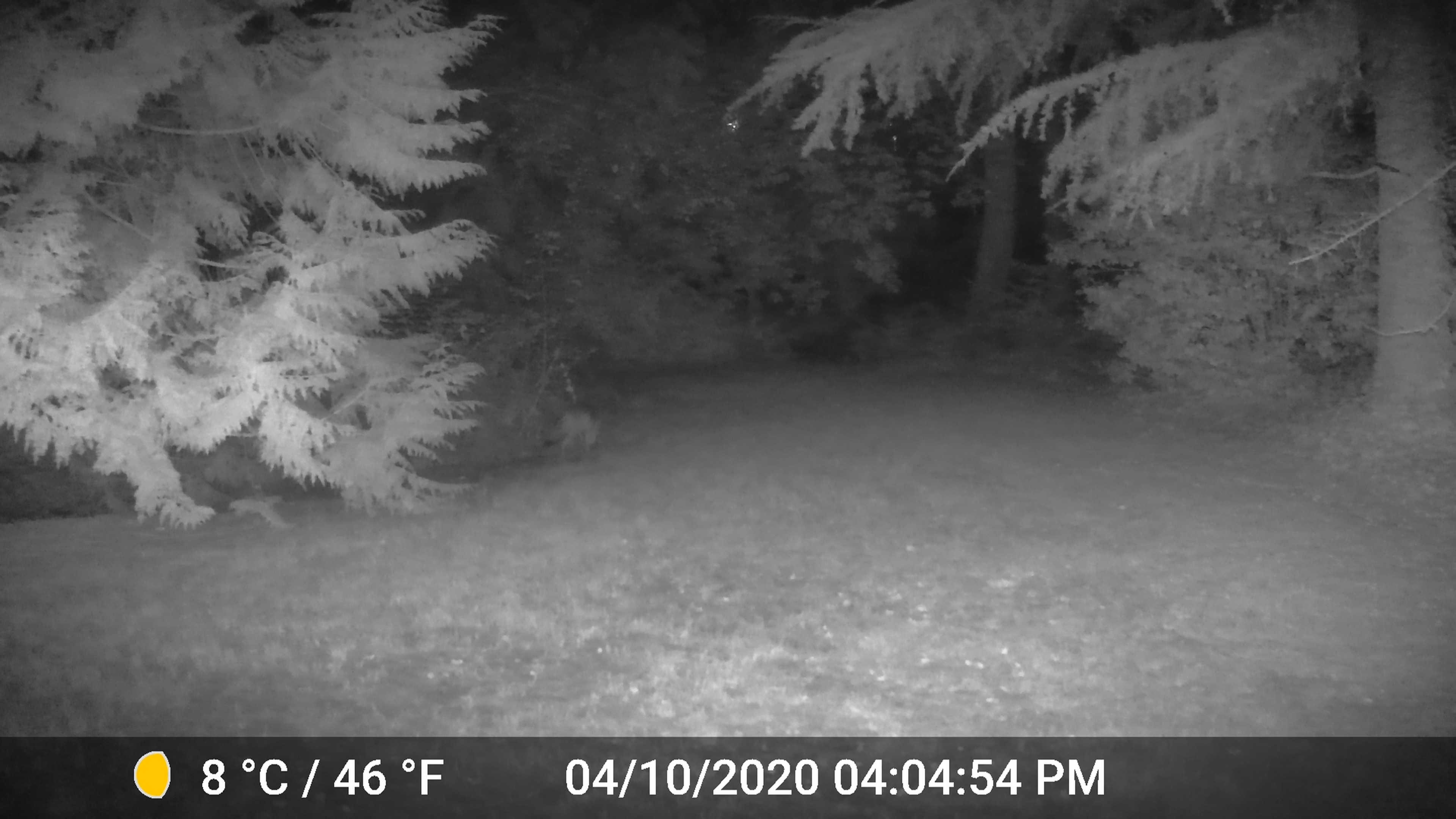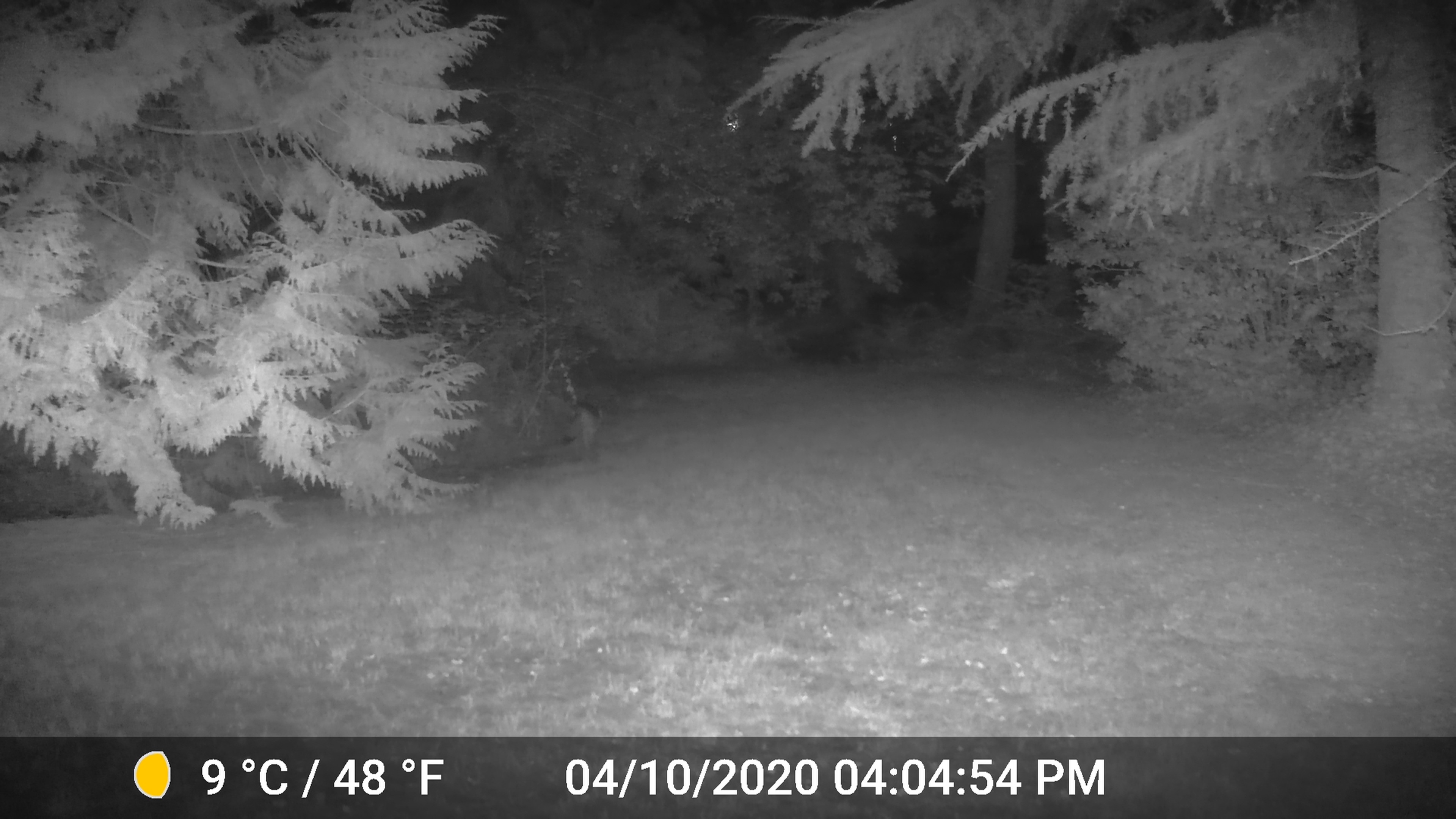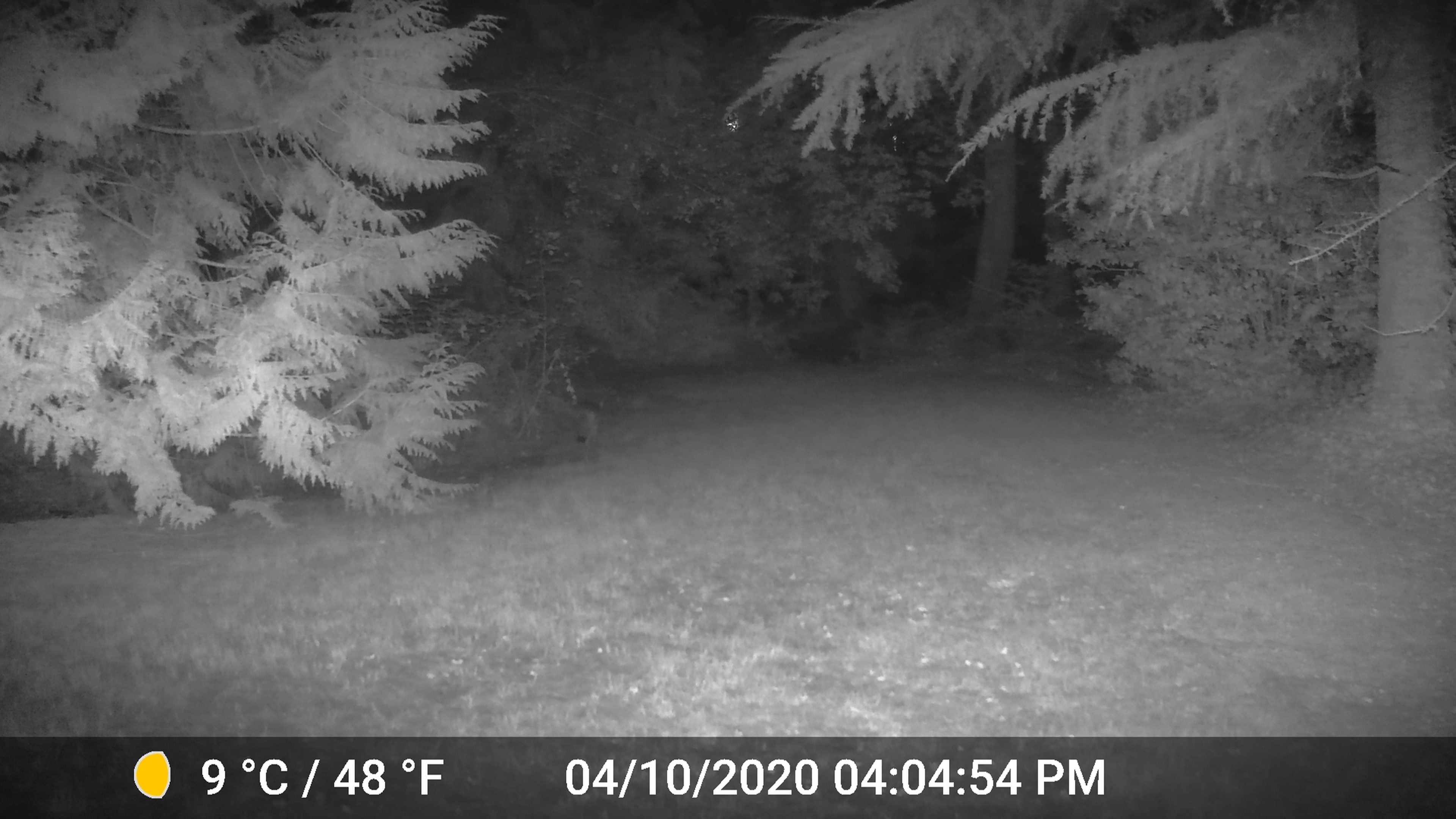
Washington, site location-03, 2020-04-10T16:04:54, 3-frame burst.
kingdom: Animalia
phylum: Chordata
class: Mammalia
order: Carnivora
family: Canidae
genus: Canis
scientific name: Canis latrans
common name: coyote